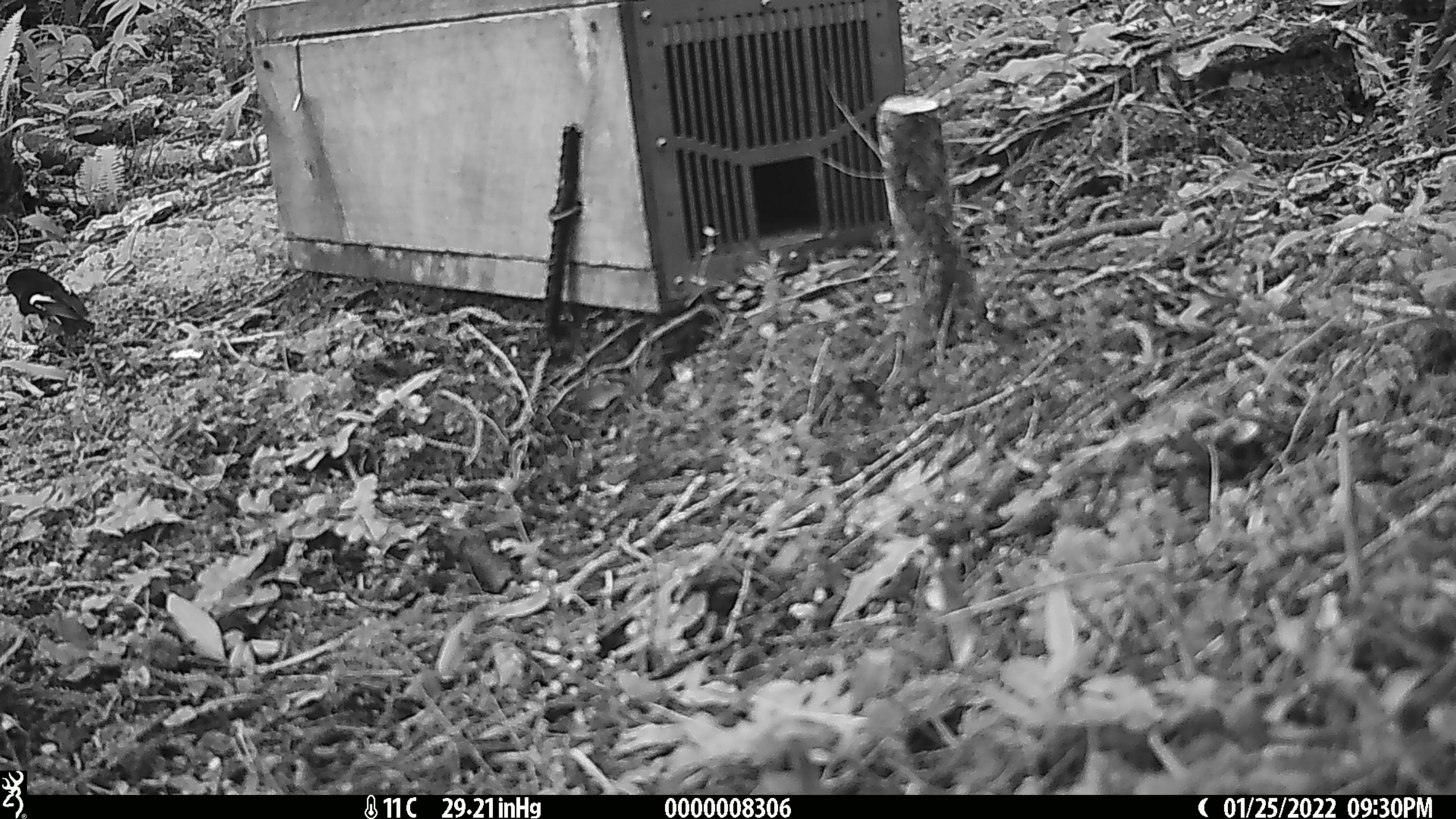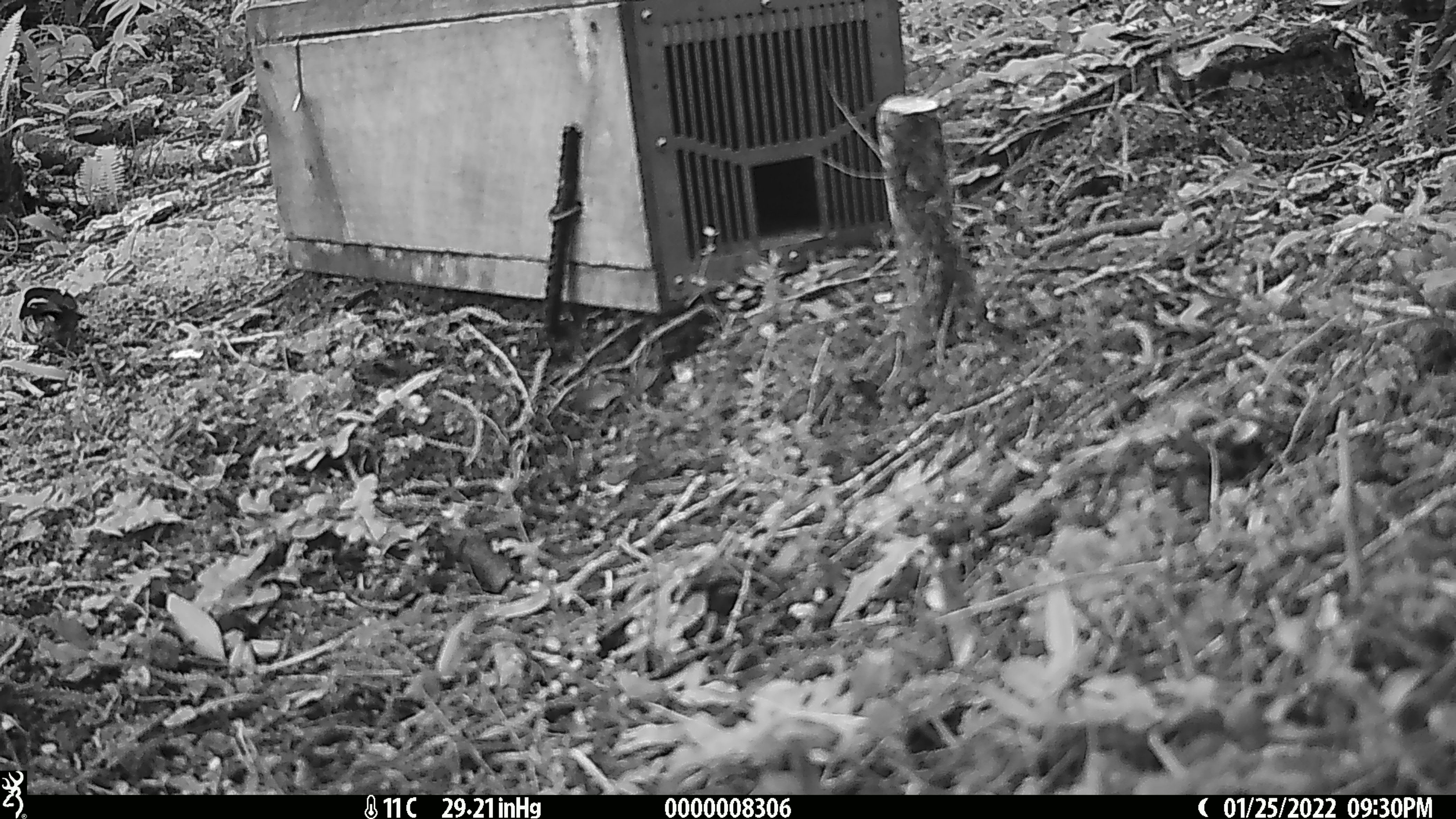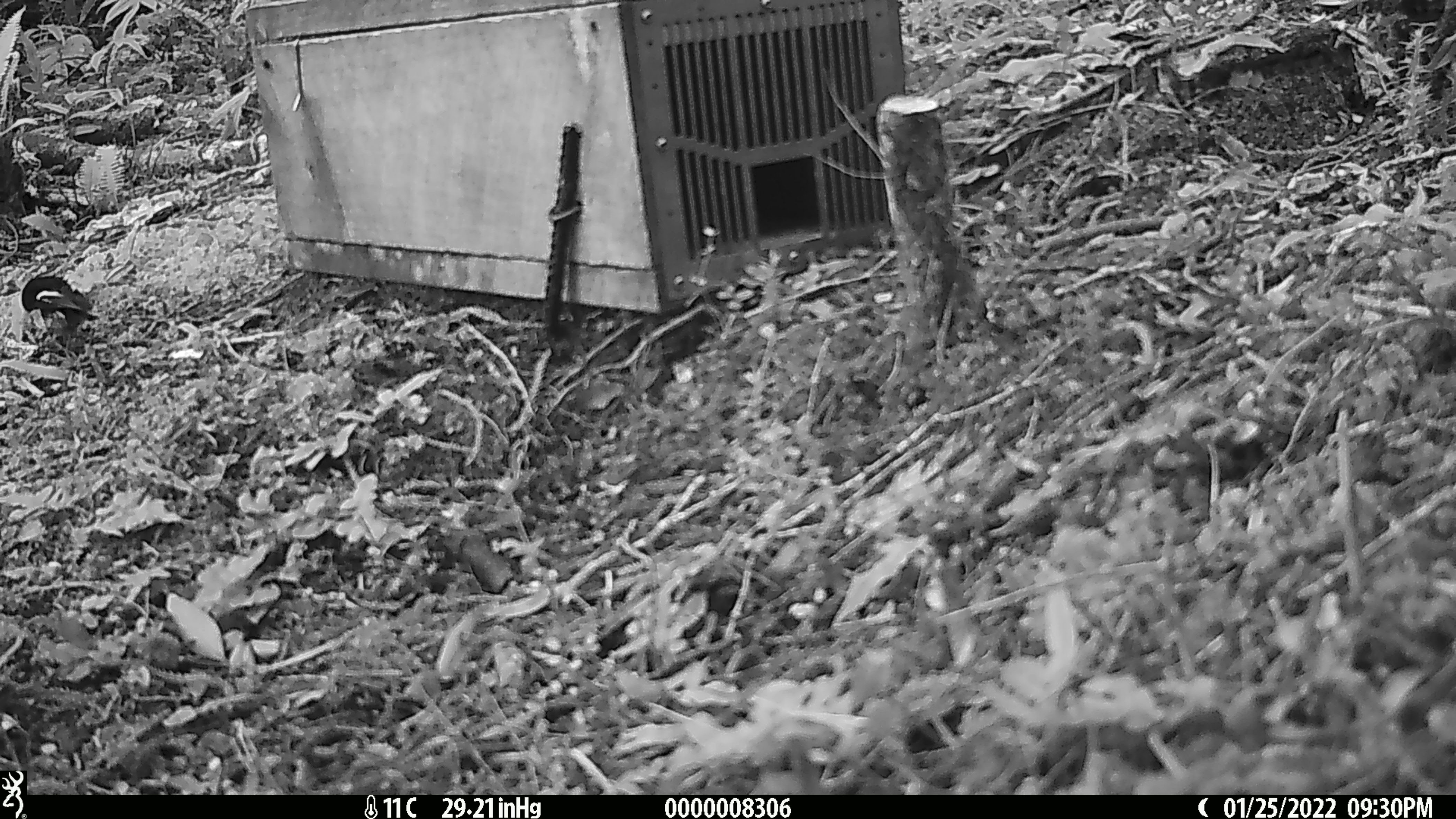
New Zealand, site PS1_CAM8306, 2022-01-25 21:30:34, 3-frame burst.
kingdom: Animalia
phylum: Chordata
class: Aves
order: Passeriformes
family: Petroicidae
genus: Petroica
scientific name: Petroica macrocephala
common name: tomtit